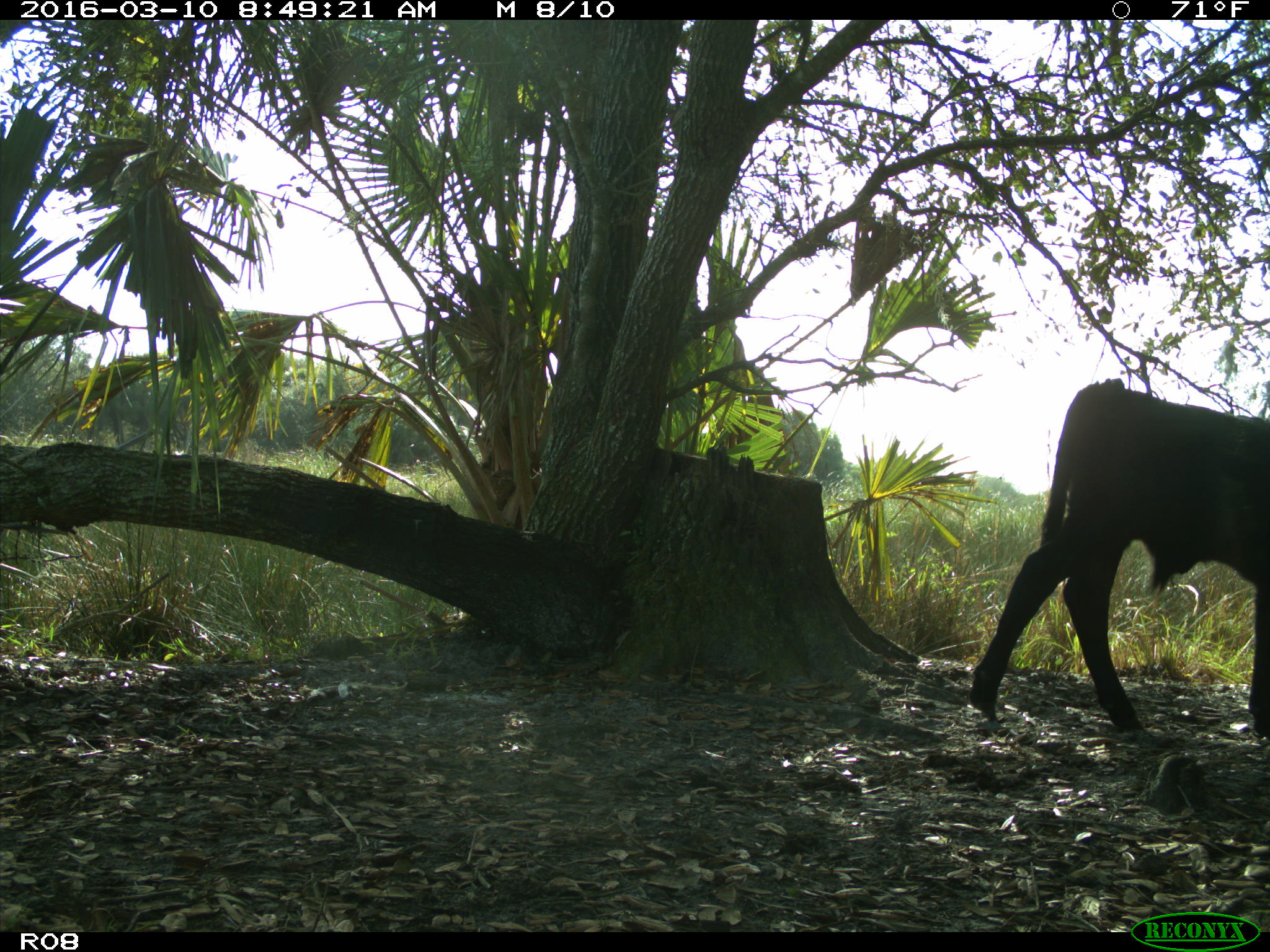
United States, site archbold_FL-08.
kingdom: Animalia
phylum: Chordata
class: Mammalia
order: Artiodactyla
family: Bovidae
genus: Bos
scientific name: Bos taurus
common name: domestic cow